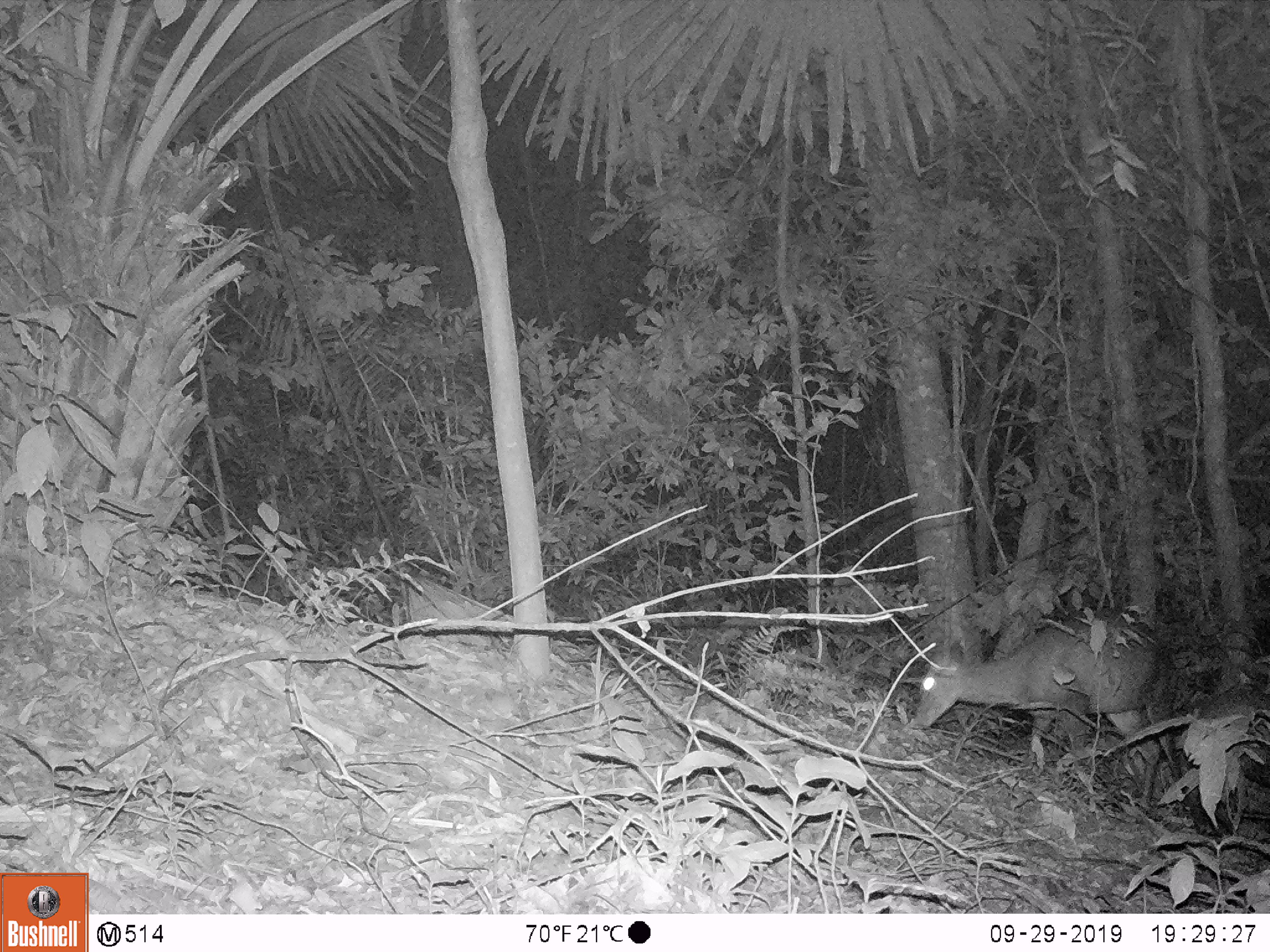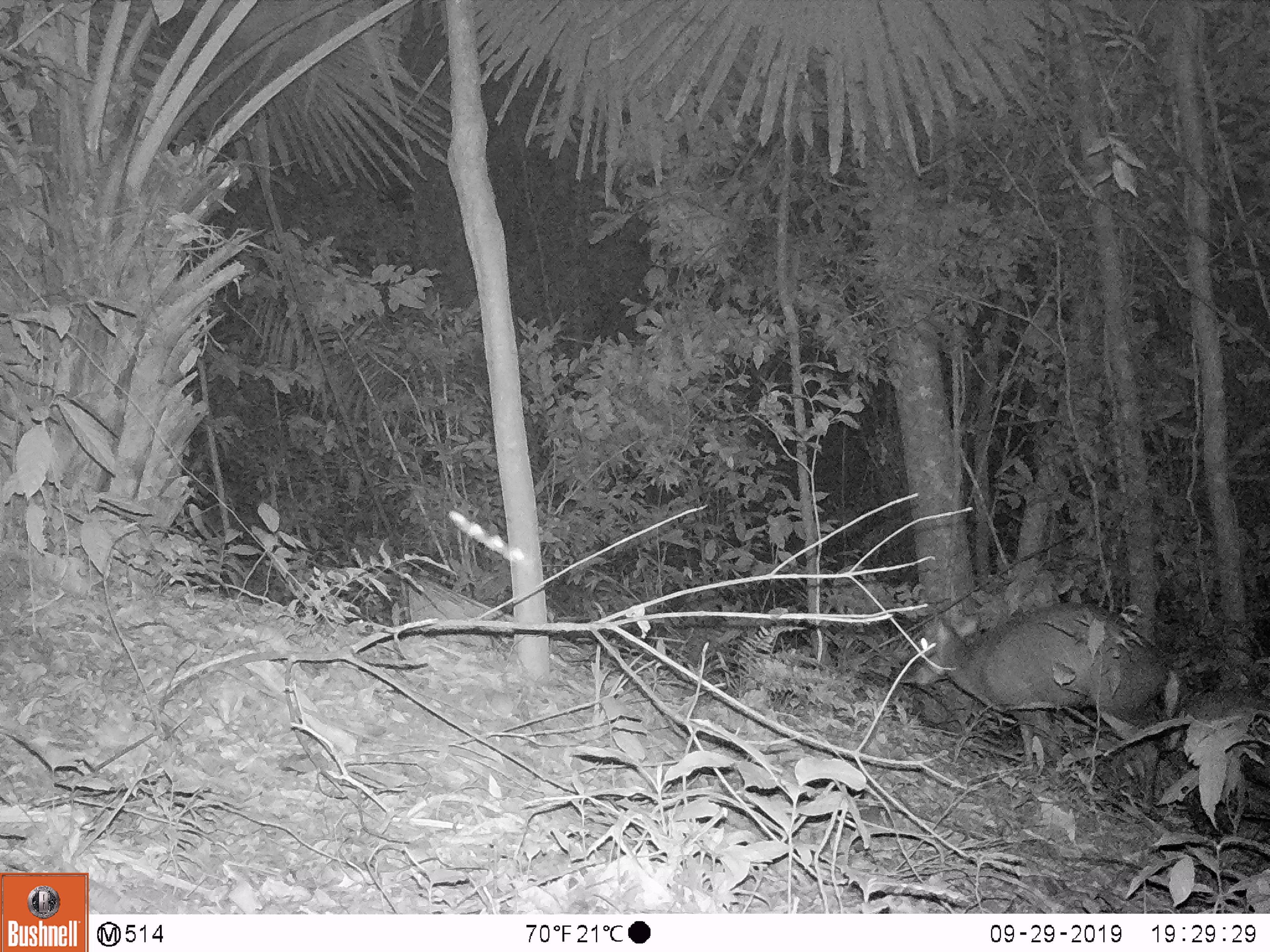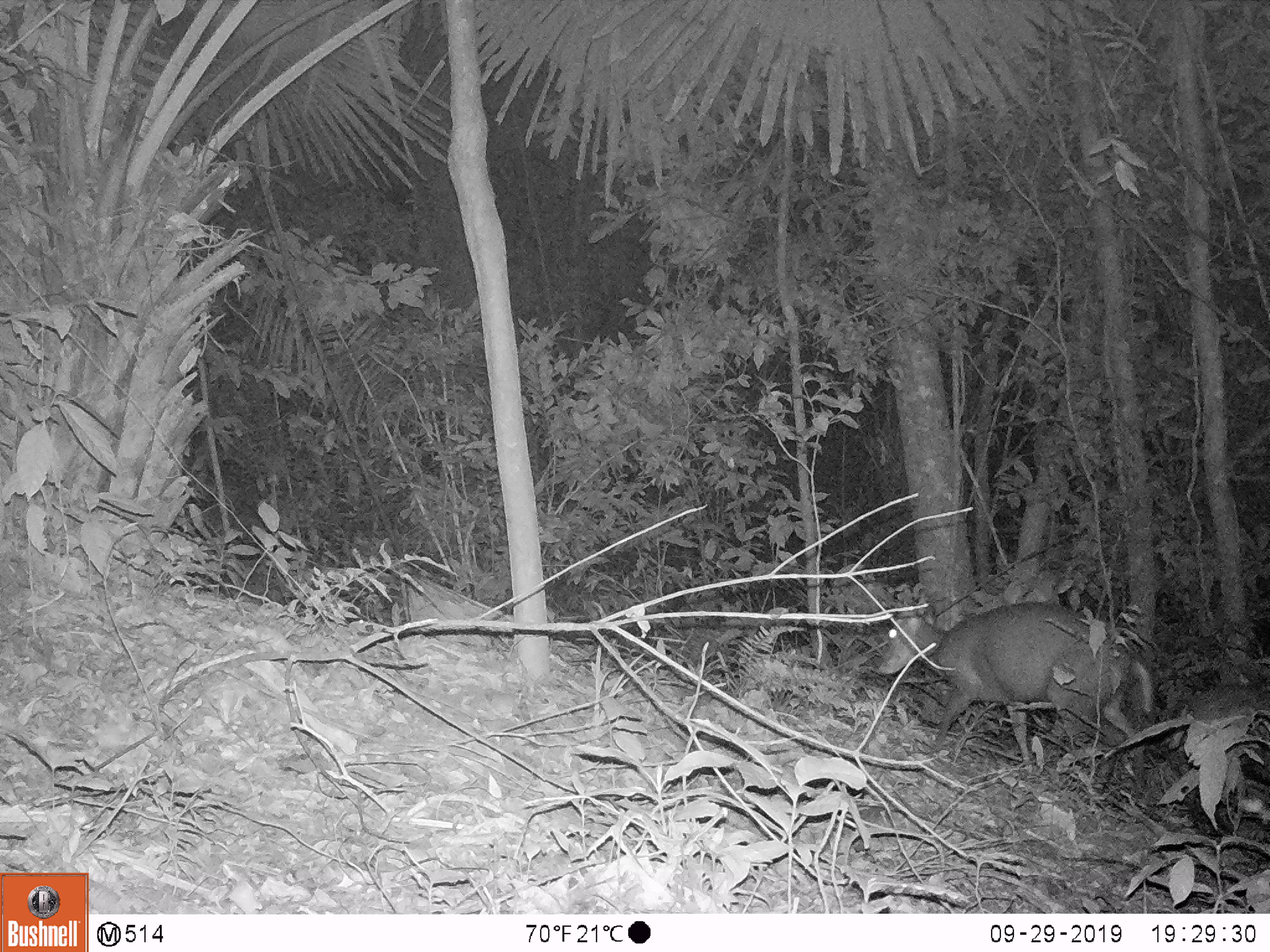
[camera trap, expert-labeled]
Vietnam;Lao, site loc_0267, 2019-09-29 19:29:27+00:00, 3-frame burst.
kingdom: Animalia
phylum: Chordata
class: Mammalia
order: Artiodactyla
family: Cervidae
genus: Muntiacus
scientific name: Muntiacus rooseveltorum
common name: roosevelt's muntjac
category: roosevelts muntjac group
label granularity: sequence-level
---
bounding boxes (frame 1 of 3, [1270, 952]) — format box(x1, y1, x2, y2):
roosevelts muntjac group: box(909, 605, 1195, 821); box(1189, 709, 1195, 712)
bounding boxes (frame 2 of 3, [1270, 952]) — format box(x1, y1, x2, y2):
roosevelts muntjac group: box(907, 598, 1186, 817)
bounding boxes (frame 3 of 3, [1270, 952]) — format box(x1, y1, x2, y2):
roosevelts muntjac group: box(875, 597, 1154, 794)